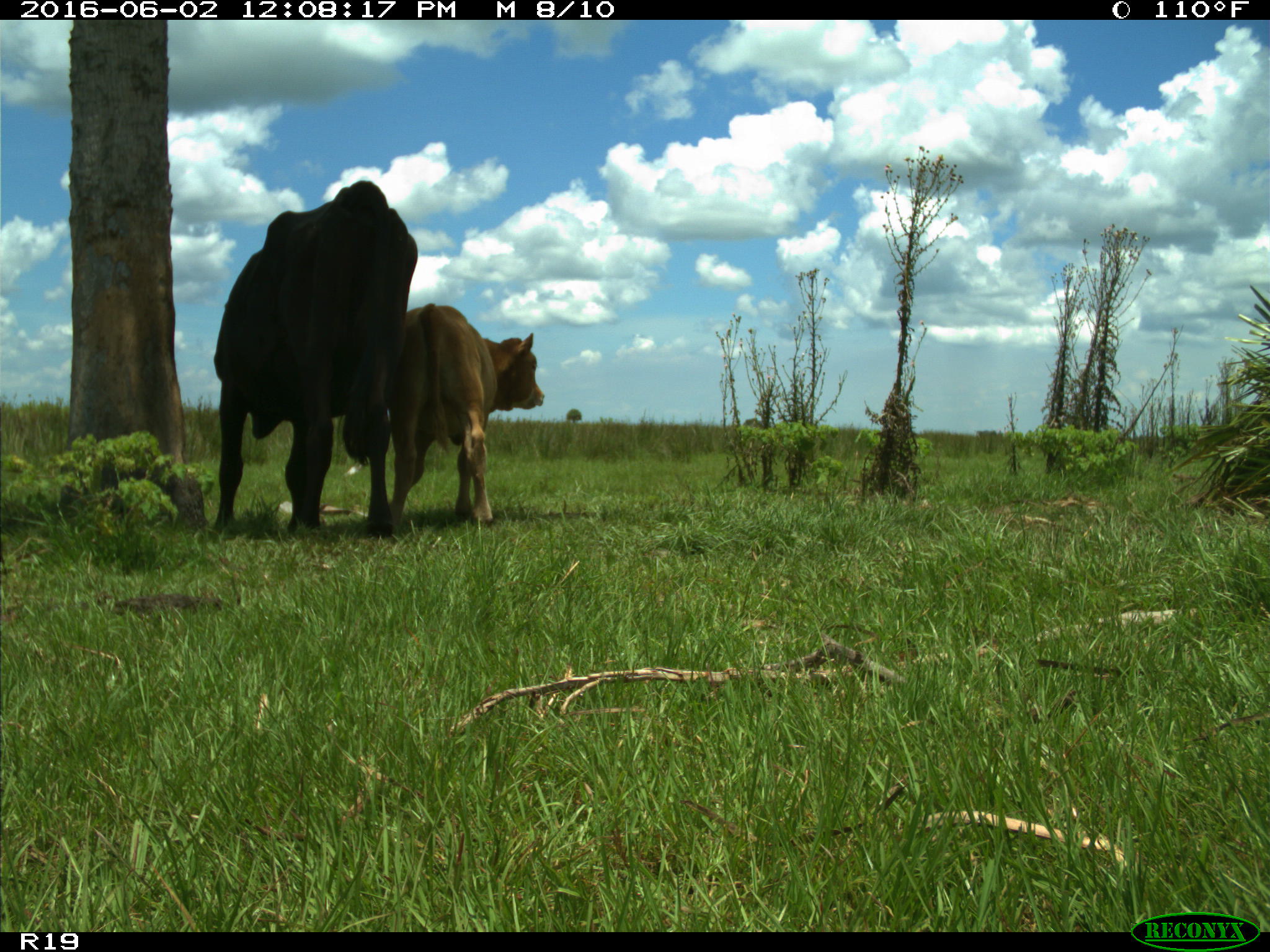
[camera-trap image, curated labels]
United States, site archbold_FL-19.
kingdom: Animalia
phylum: Chordata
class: Mammalia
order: Artiodactyla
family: Bovidae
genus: Bos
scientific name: Bos taurus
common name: domestic cow